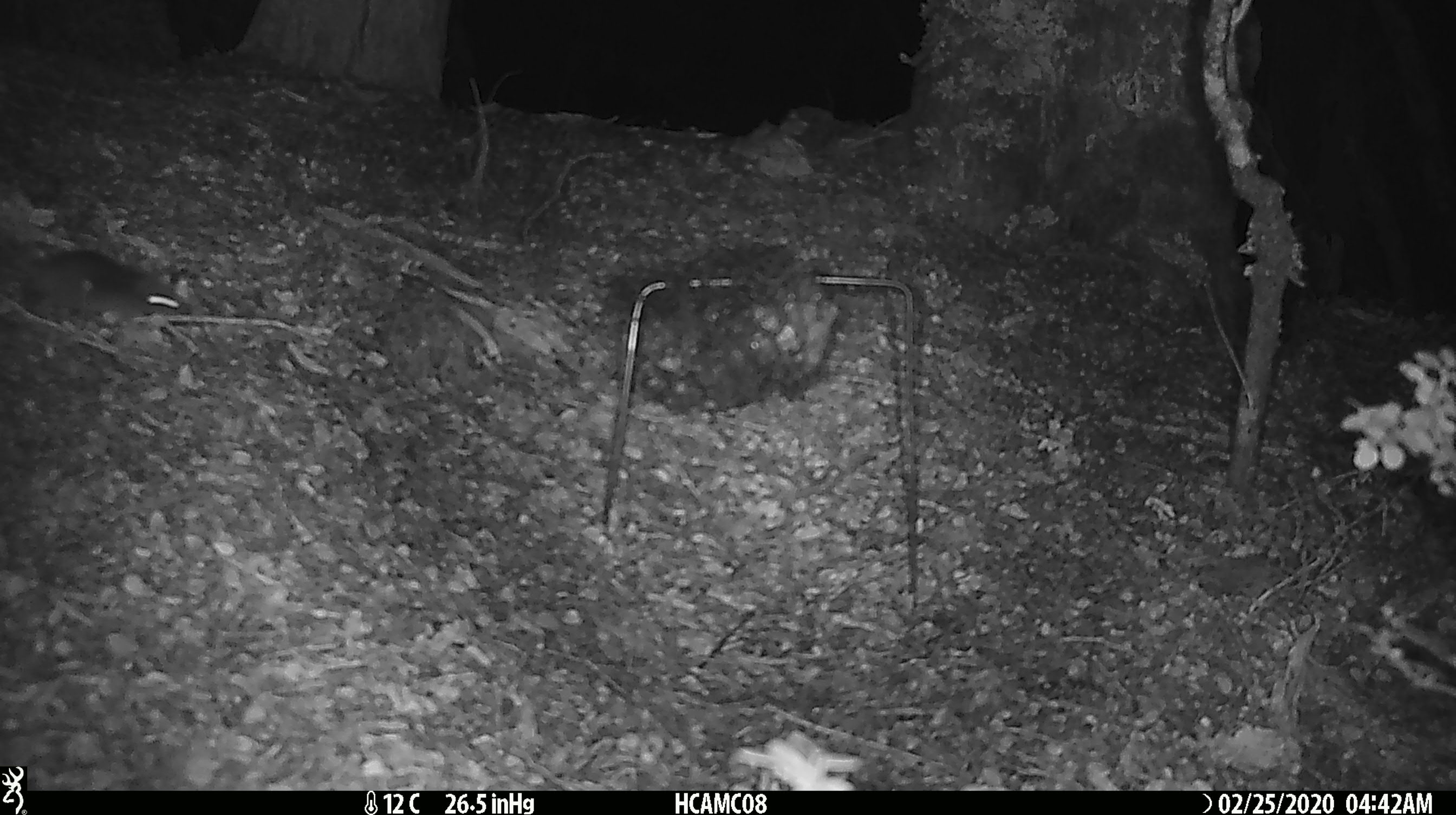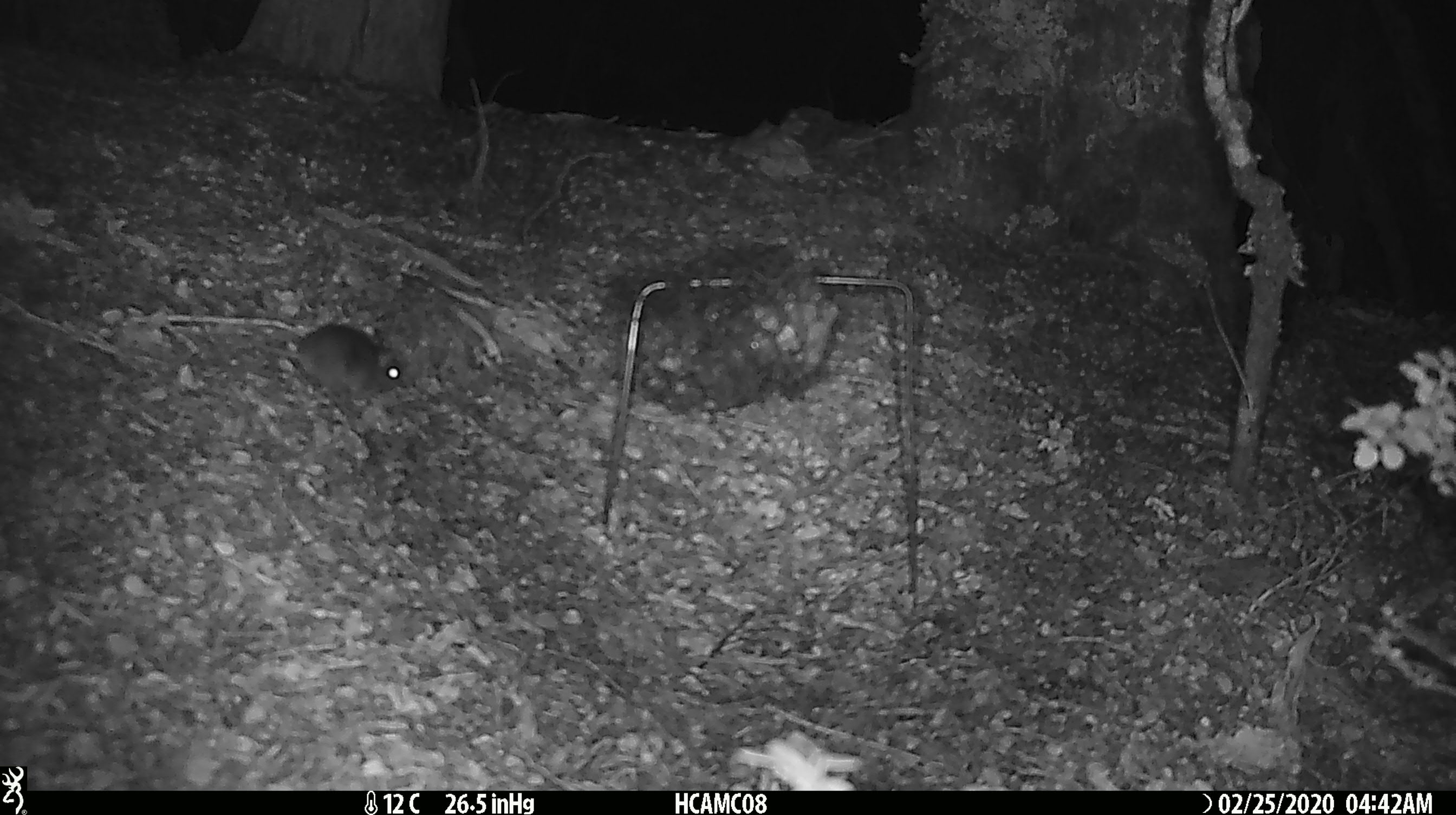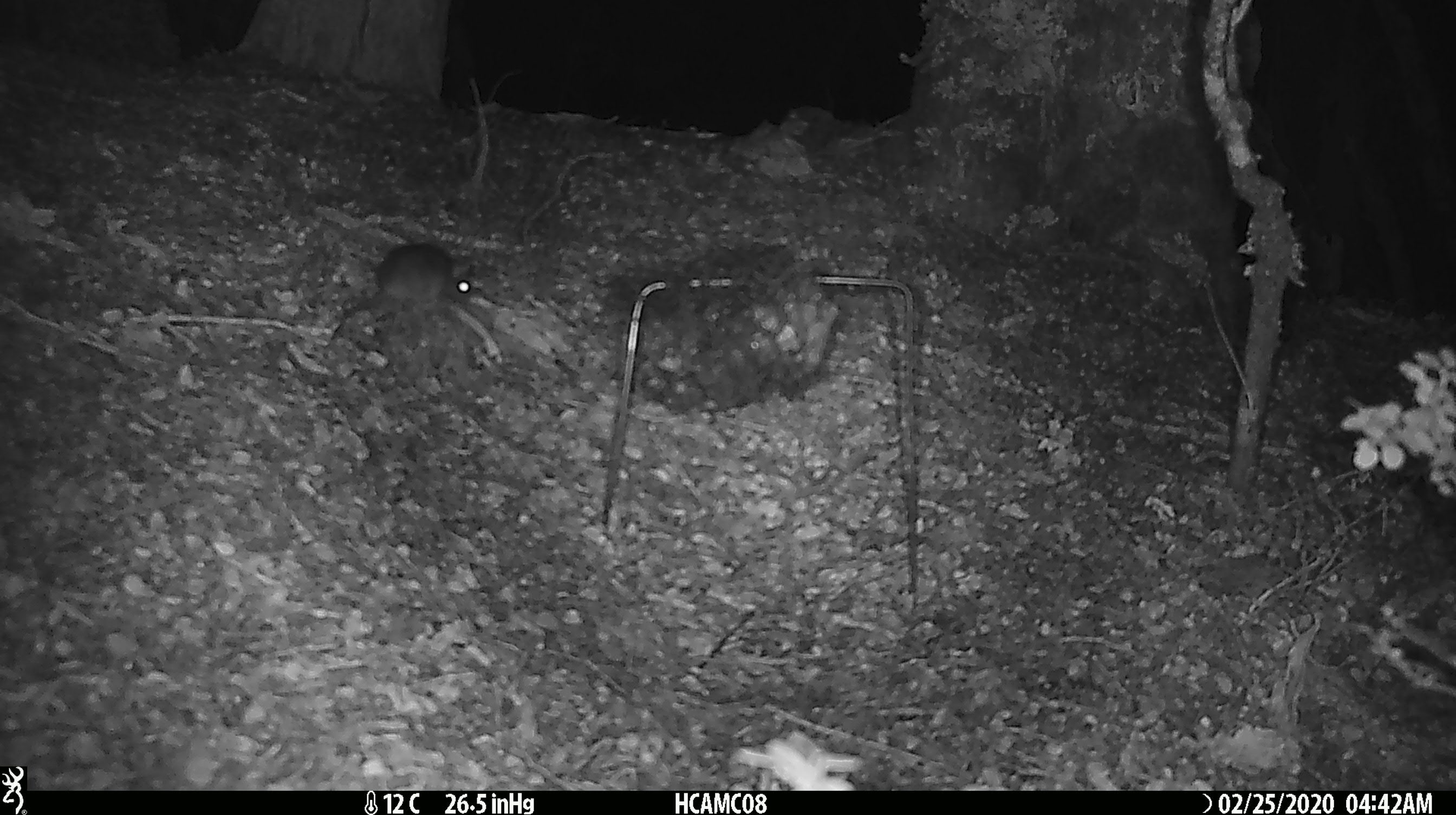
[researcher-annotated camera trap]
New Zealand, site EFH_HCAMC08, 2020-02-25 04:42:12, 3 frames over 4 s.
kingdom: Animalia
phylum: Chordata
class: Mammalia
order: Rodentia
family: Muridae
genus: Mus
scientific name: Mus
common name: mouse